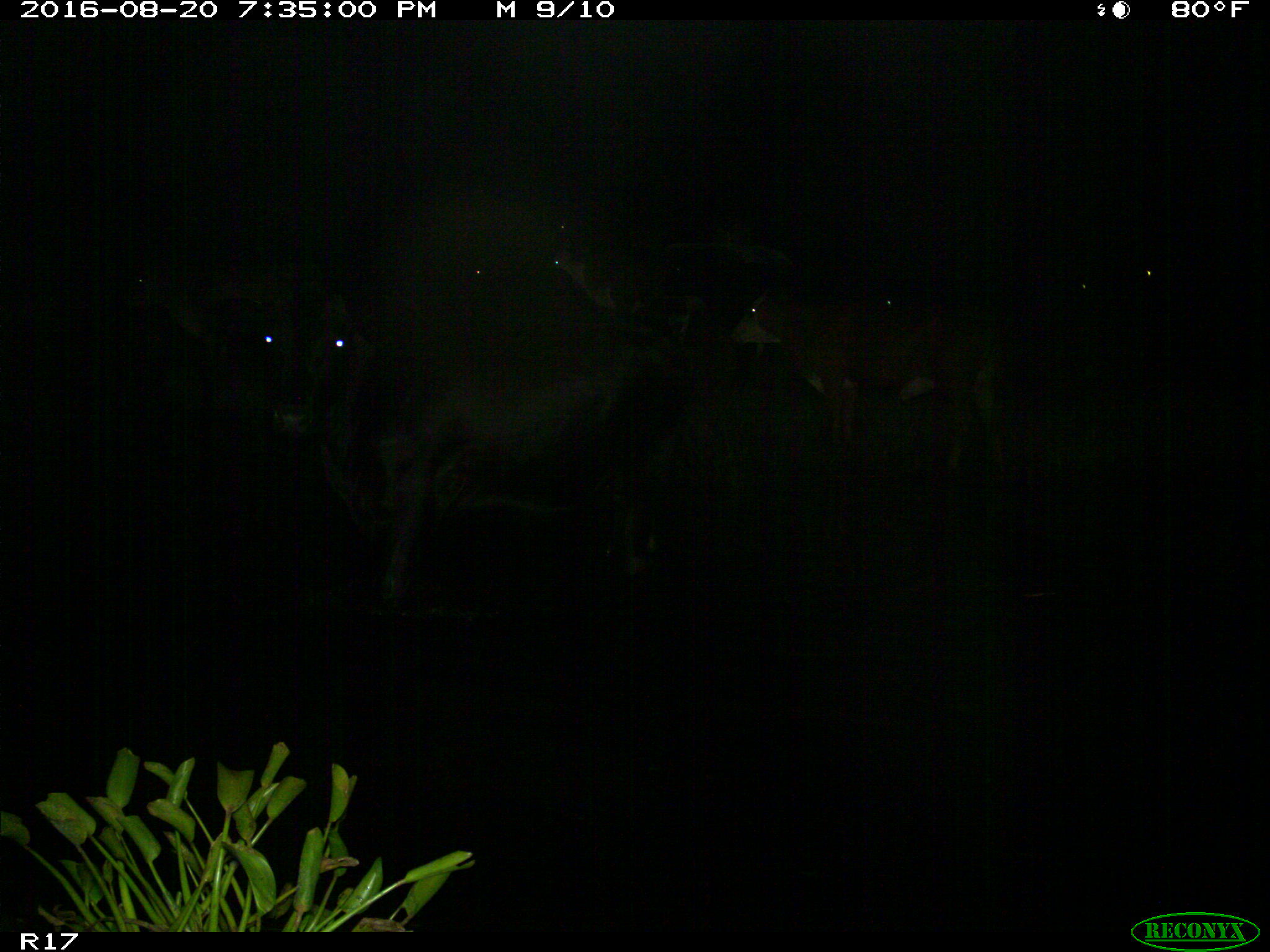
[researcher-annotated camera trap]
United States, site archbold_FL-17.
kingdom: Animalia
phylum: Chordata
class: Mammalia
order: Artiodactyla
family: Bovidae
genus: Bos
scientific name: Bos taurus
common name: domestic cow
Bos taurus (domestic cow).